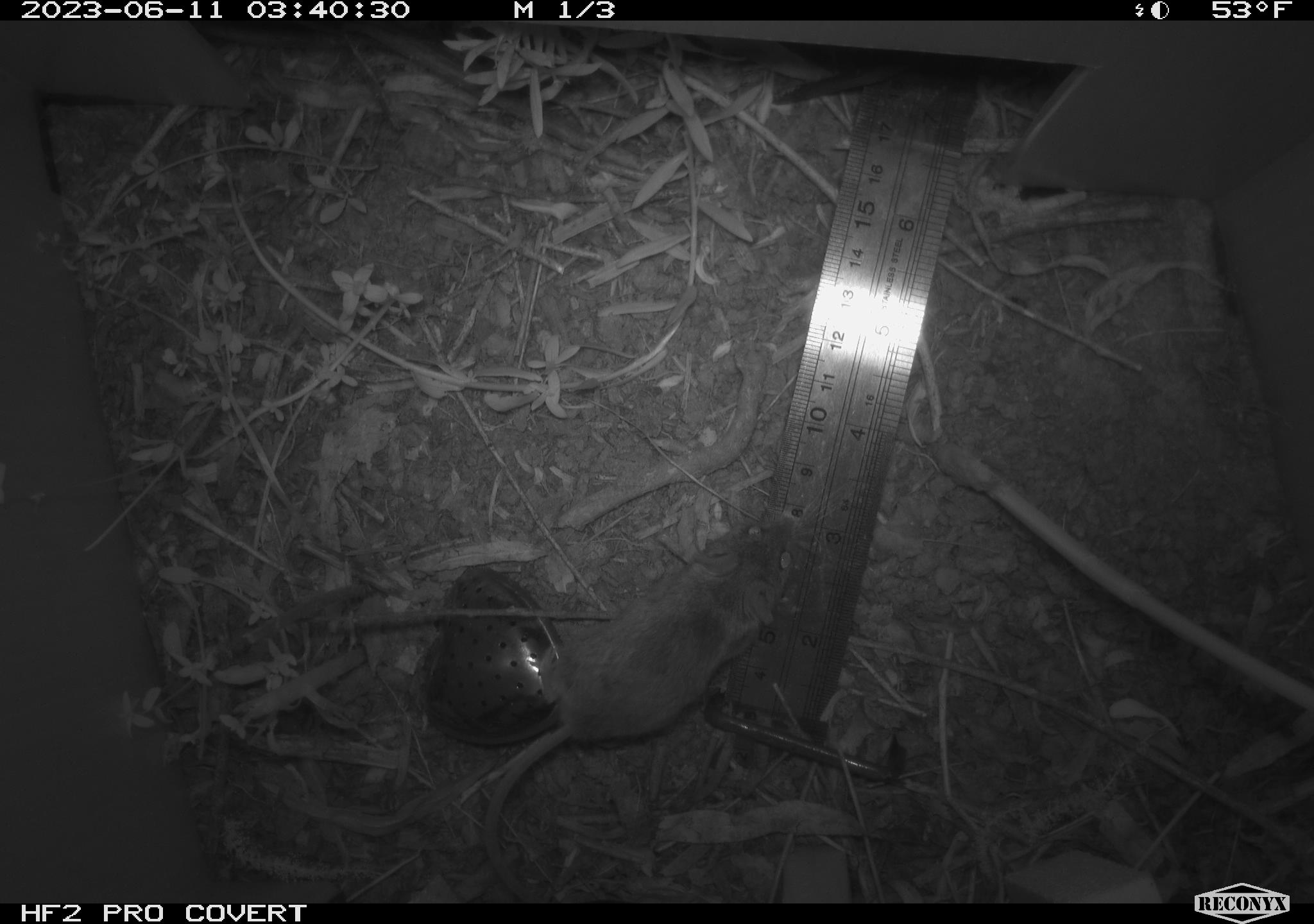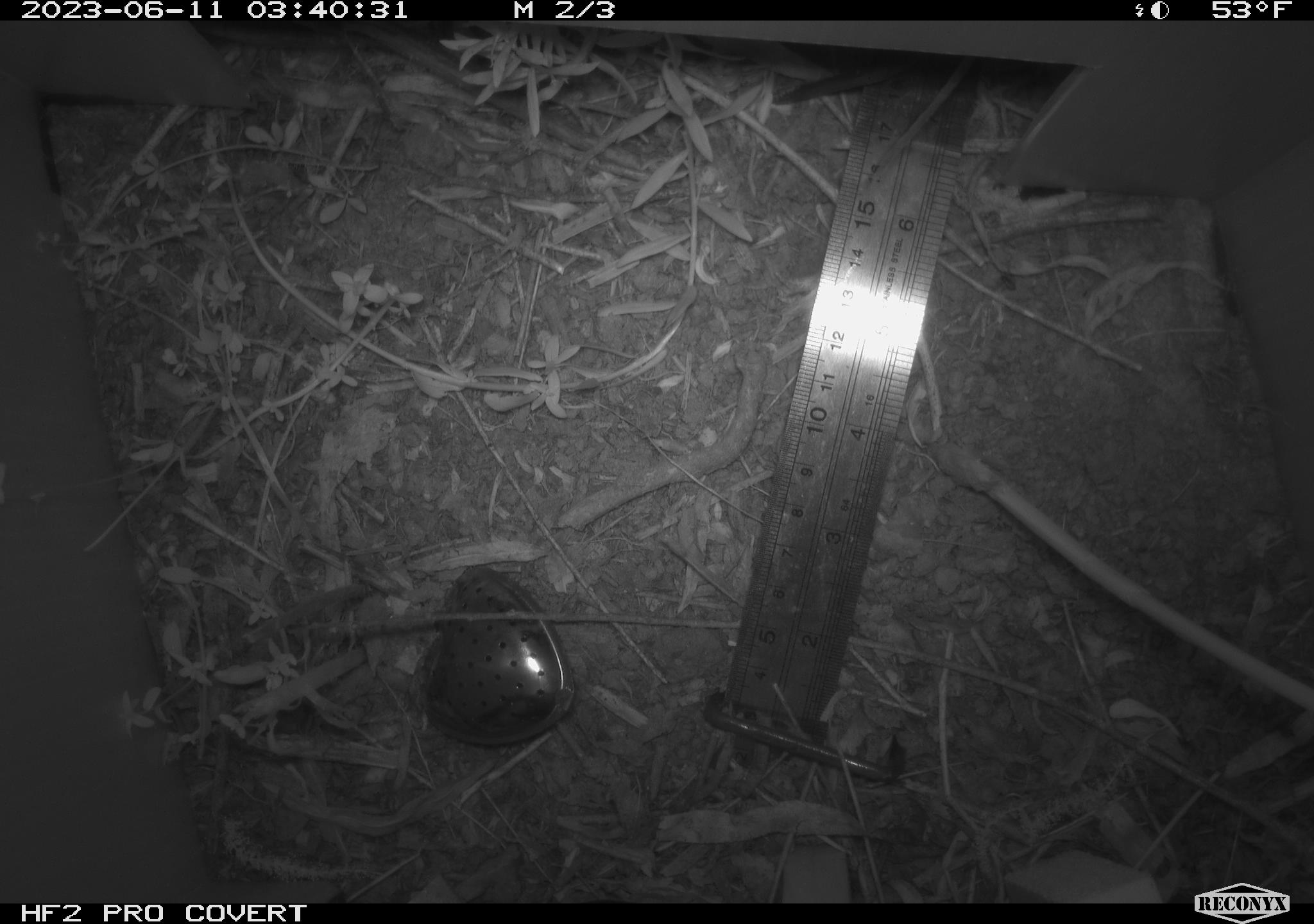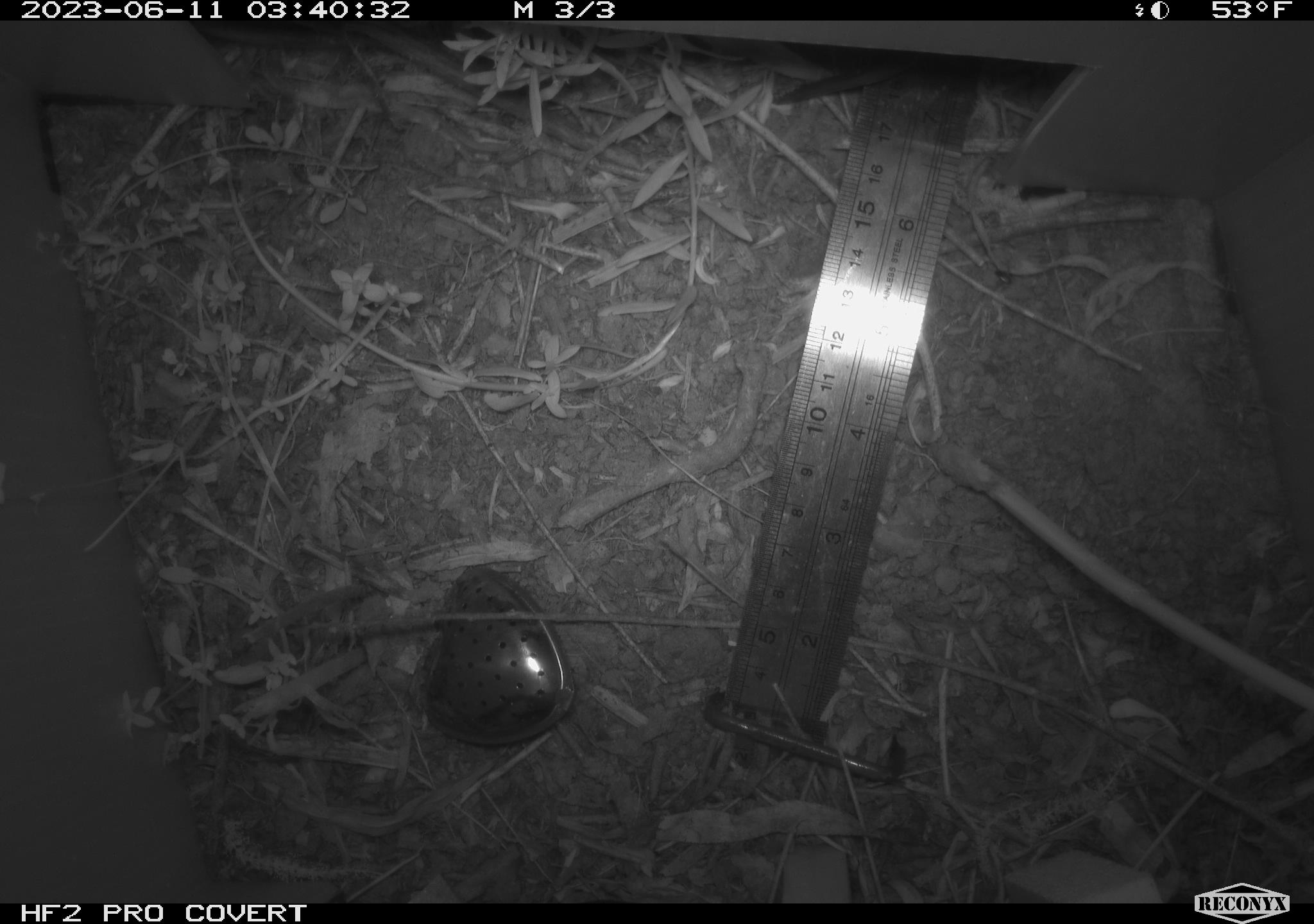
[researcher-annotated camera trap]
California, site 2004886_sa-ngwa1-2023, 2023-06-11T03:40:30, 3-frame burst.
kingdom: Animalia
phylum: Chordata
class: Mammalia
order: Rodentia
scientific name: Rodentia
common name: mouse species